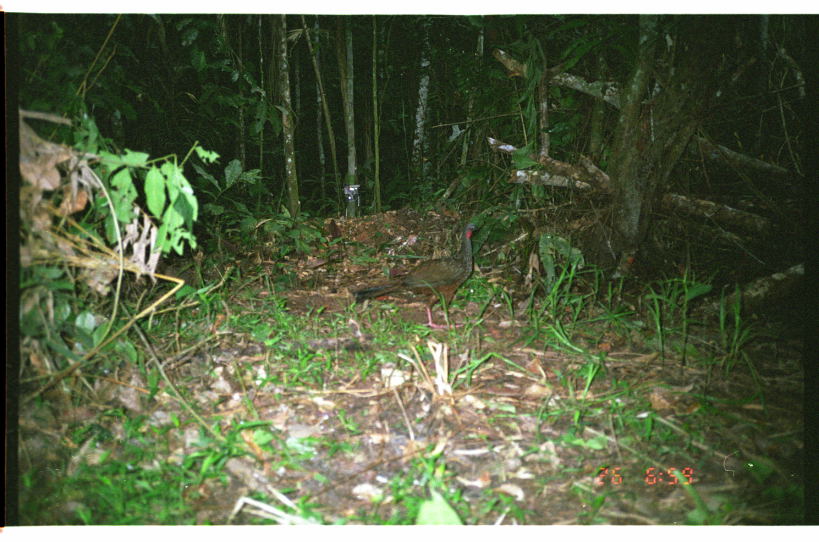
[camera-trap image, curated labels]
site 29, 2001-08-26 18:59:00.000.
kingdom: Animalia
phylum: Chordata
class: Aves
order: Galliformes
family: Cracidae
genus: Penelope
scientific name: Penelope jacquacu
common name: spix's guan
Penelope jacquacu (spix's guan).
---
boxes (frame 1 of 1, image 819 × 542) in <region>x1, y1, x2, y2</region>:
penelope jacquacu: <region>350, 221, 480, 333</region>